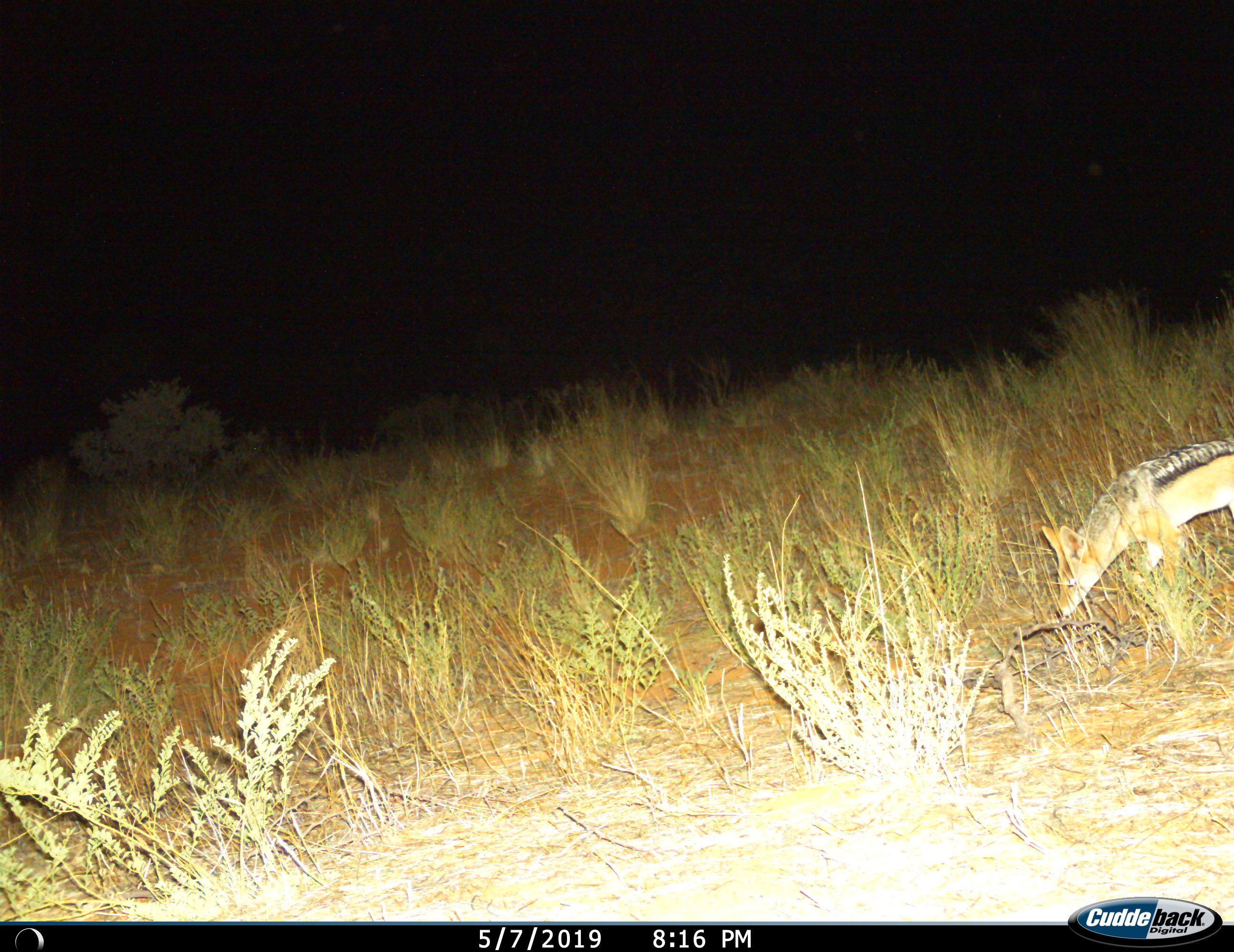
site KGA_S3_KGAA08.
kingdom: Animalia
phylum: Chordata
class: Mammalia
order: Carnivora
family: Canidae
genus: Lupulella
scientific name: Lupulella mesomelas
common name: black-backed jackal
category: jackalblackbacked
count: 1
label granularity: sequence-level